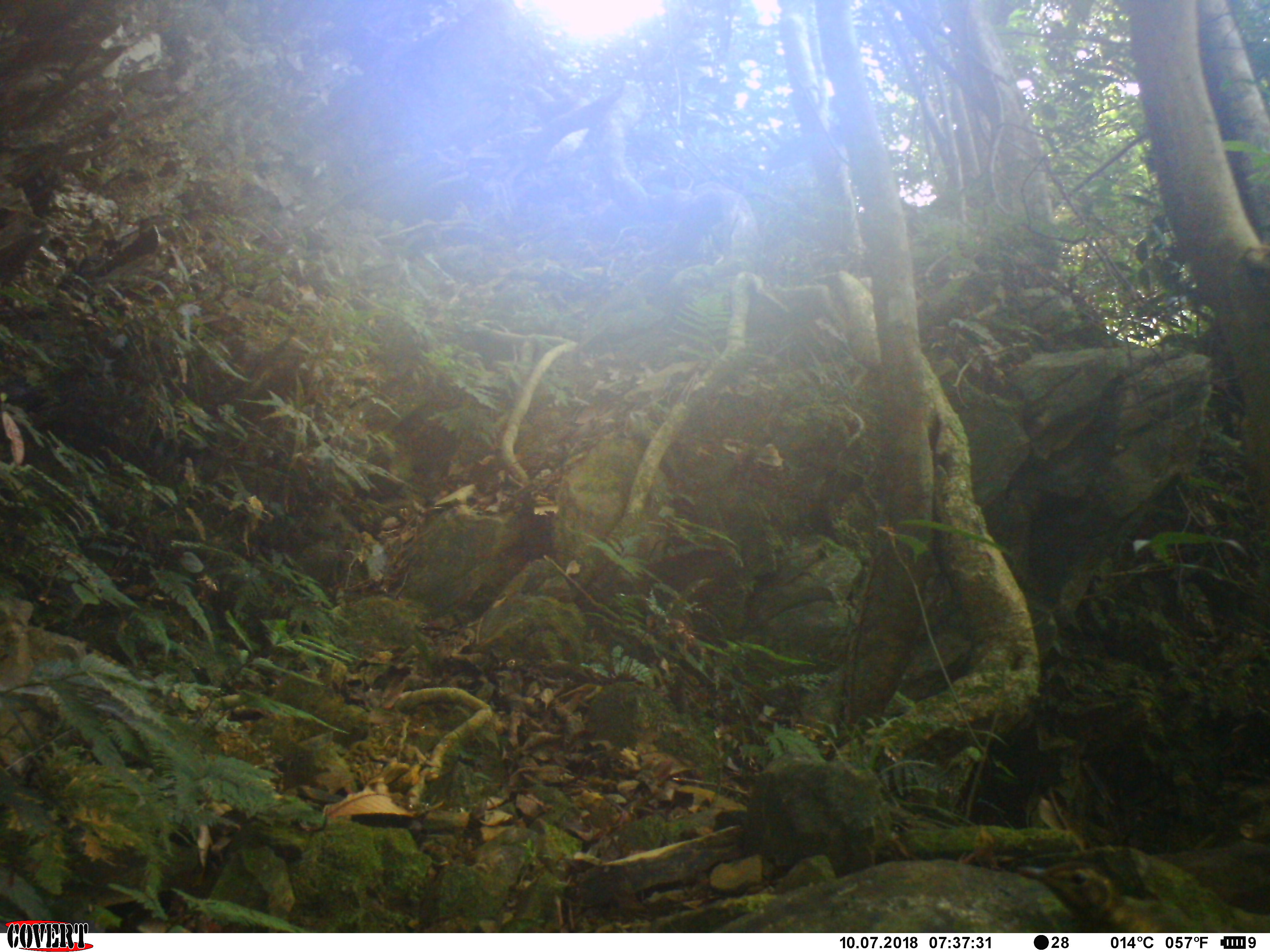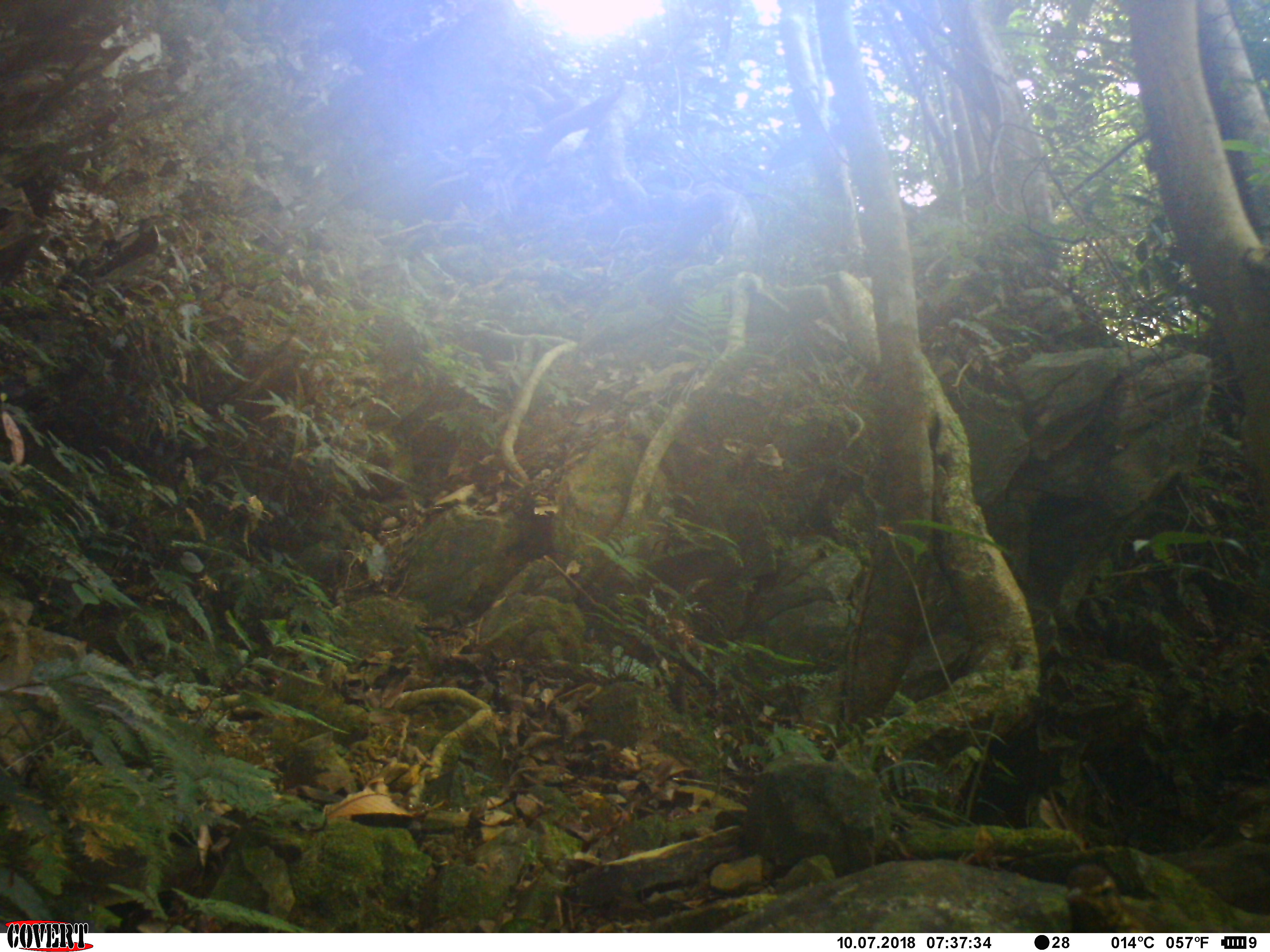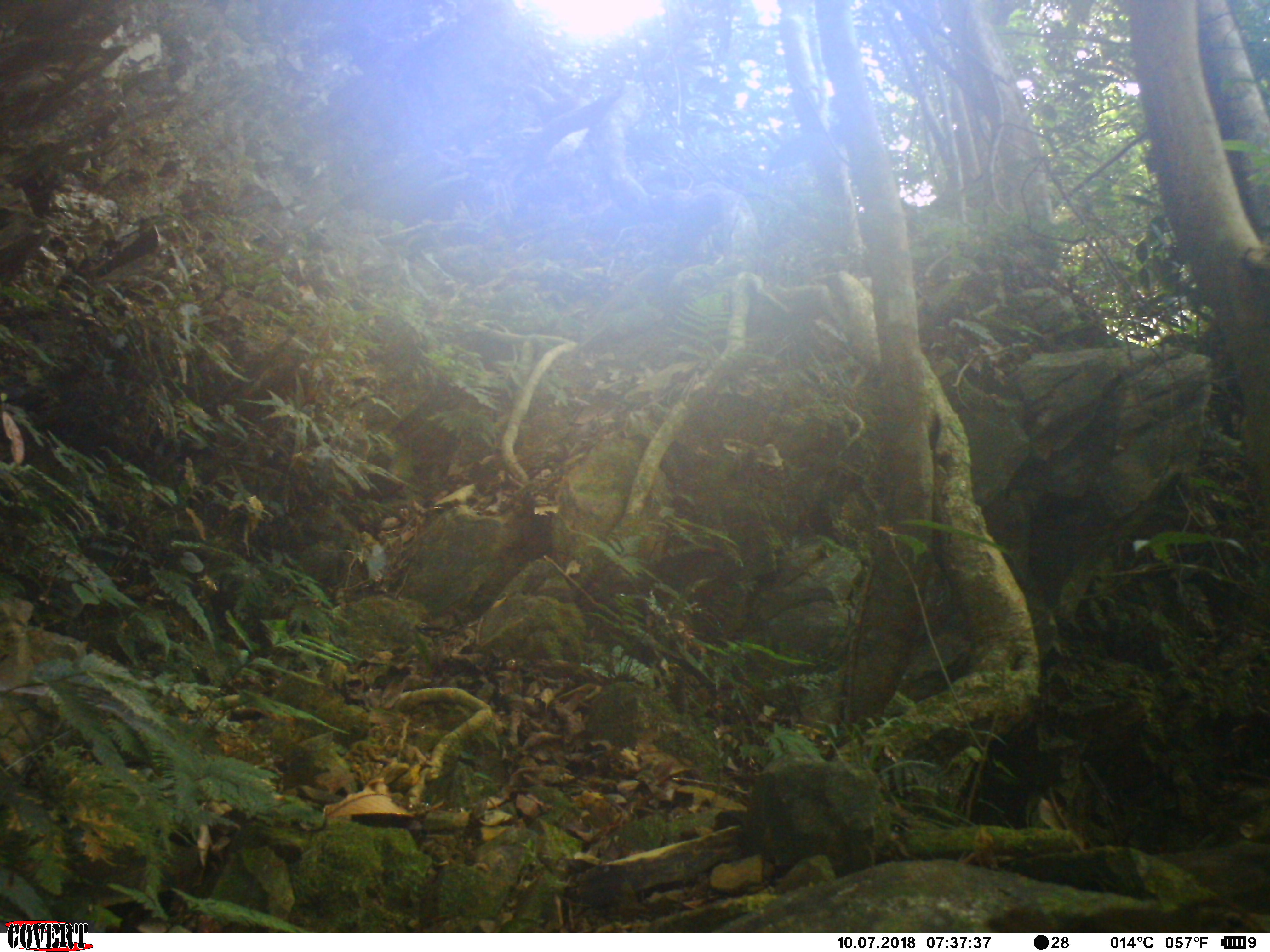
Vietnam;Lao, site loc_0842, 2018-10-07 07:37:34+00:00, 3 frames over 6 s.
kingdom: Animalia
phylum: Chordata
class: Aves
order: Passeriformes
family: Turdidae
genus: Geokichla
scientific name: Geokichla sibirica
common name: siberian thrush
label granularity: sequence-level